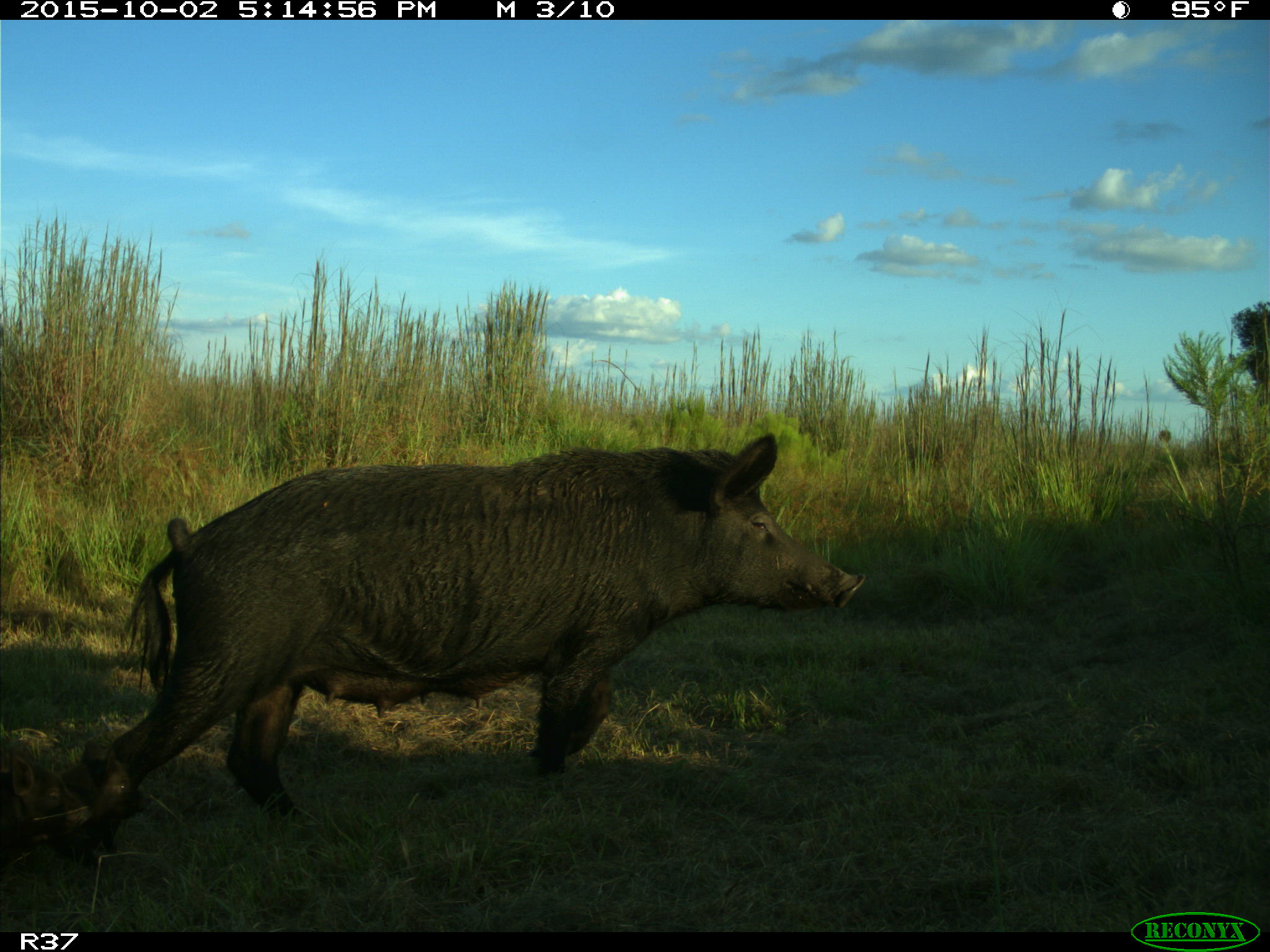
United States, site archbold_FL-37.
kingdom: Animalia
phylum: Chordata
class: Mammalia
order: Artiodactyla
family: Suidae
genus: Sus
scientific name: Sus scrofa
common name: wild boar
Sus scrofa (wild boar).